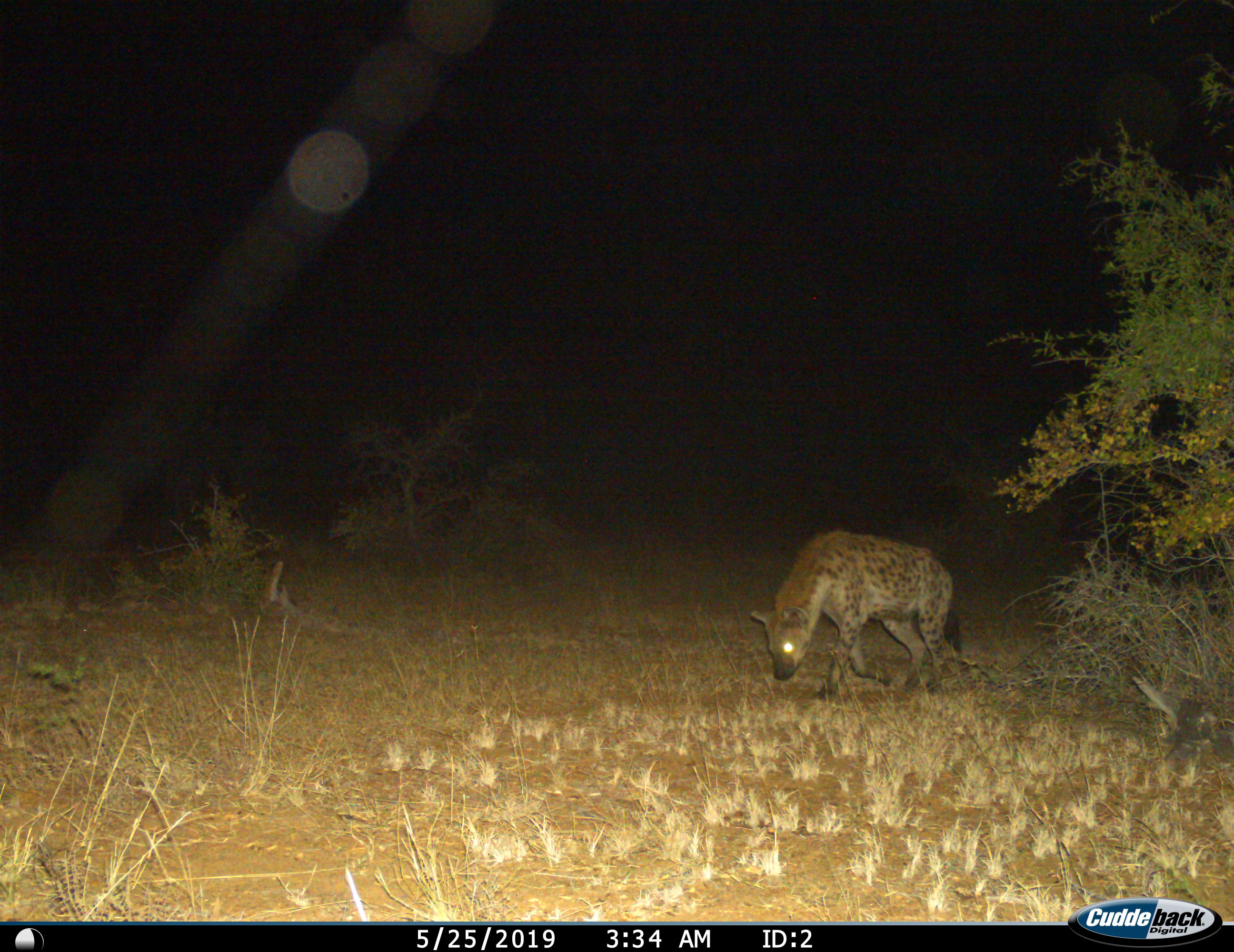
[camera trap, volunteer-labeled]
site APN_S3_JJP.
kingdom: Animalia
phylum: Chordata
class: Mammalia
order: Carnivora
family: Hyaenidae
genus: Crocuta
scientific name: Crocuta crocuta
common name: spotted hyena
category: hyenaspotted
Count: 1.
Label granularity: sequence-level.